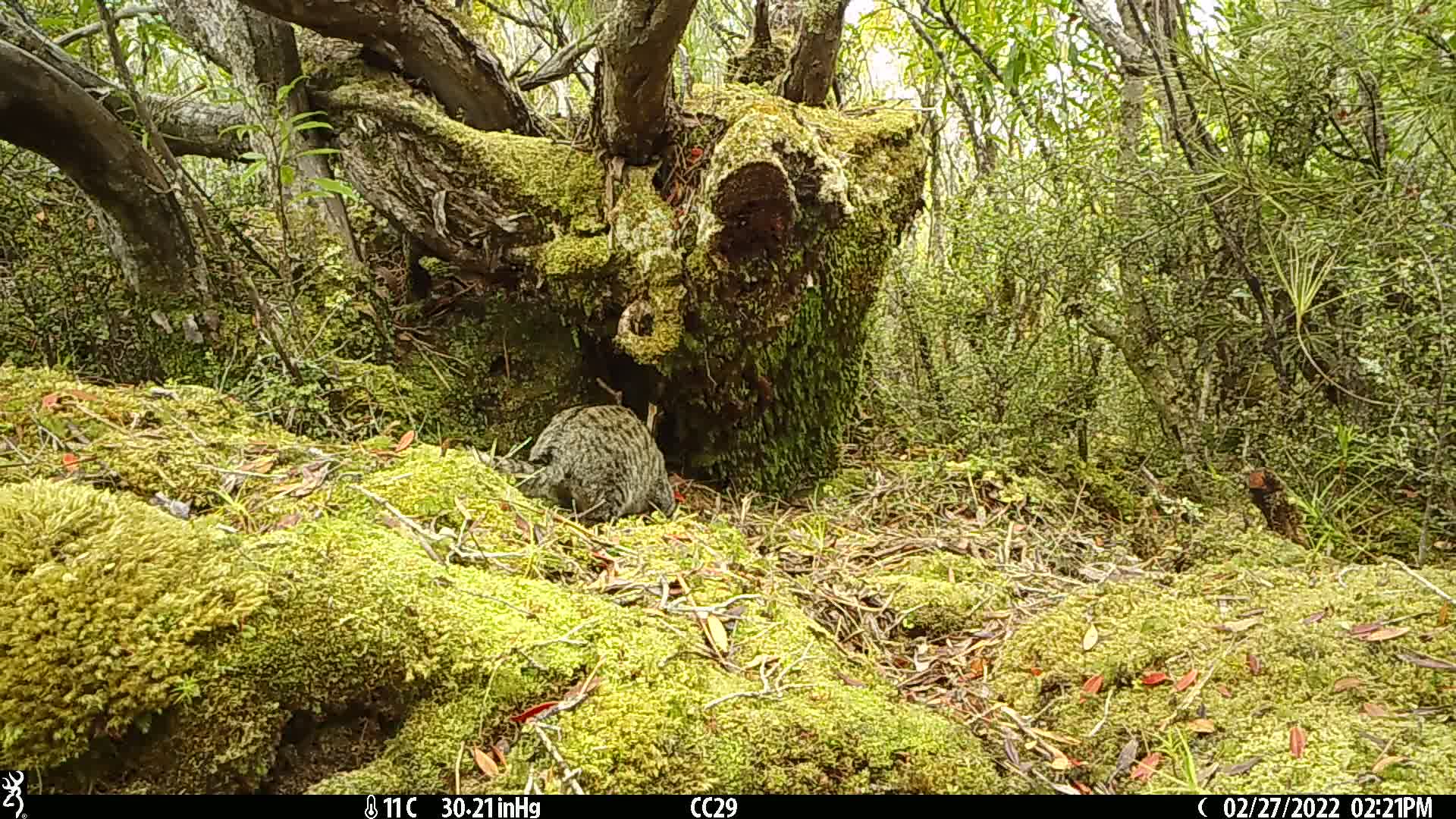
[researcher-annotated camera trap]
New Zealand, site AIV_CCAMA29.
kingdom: Animalia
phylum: Chordata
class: Mammalia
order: Carnivora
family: Felidae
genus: Felis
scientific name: Felis catus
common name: domestic cat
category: cat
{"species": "cat (domestic cat) (Felis catus)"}